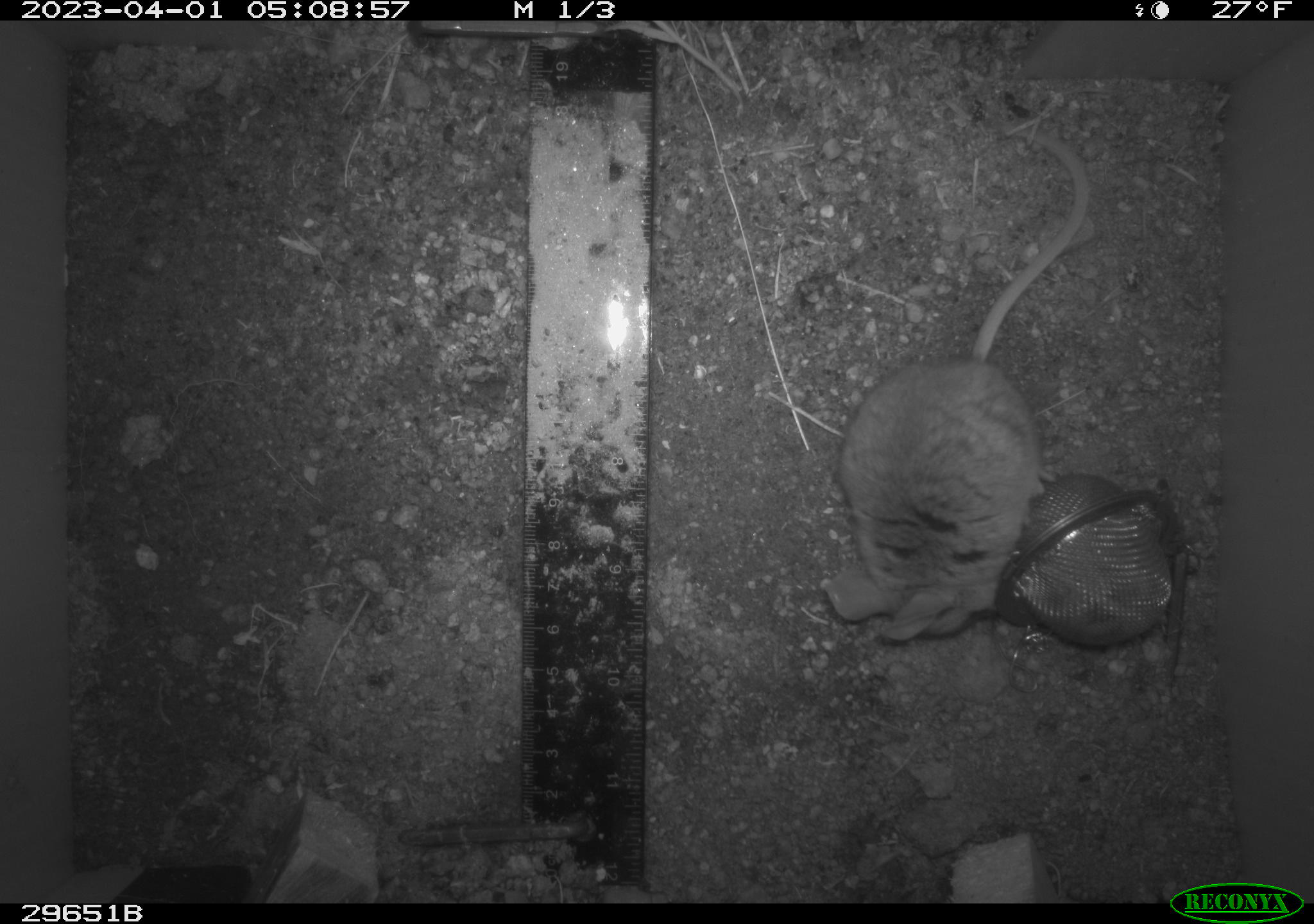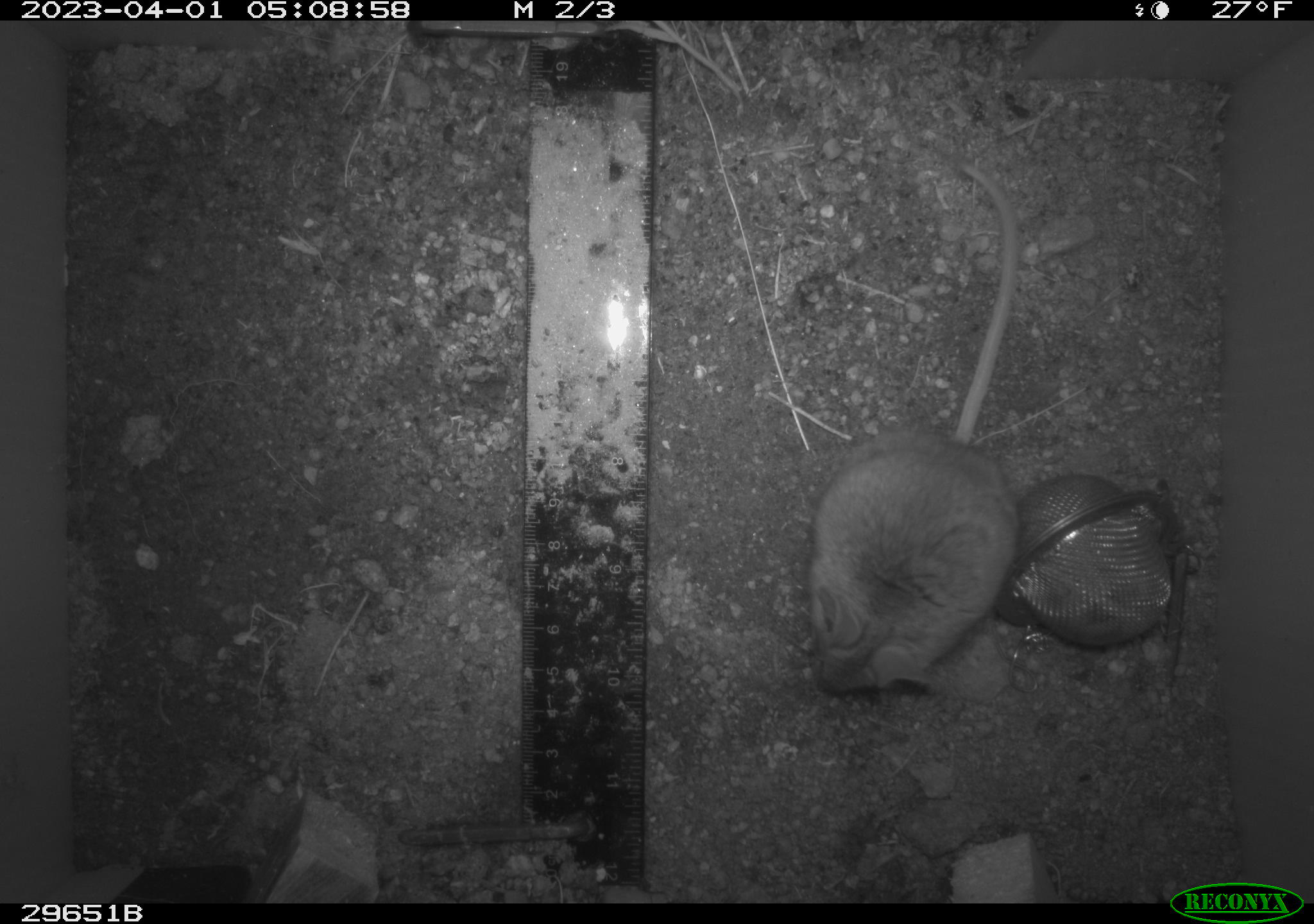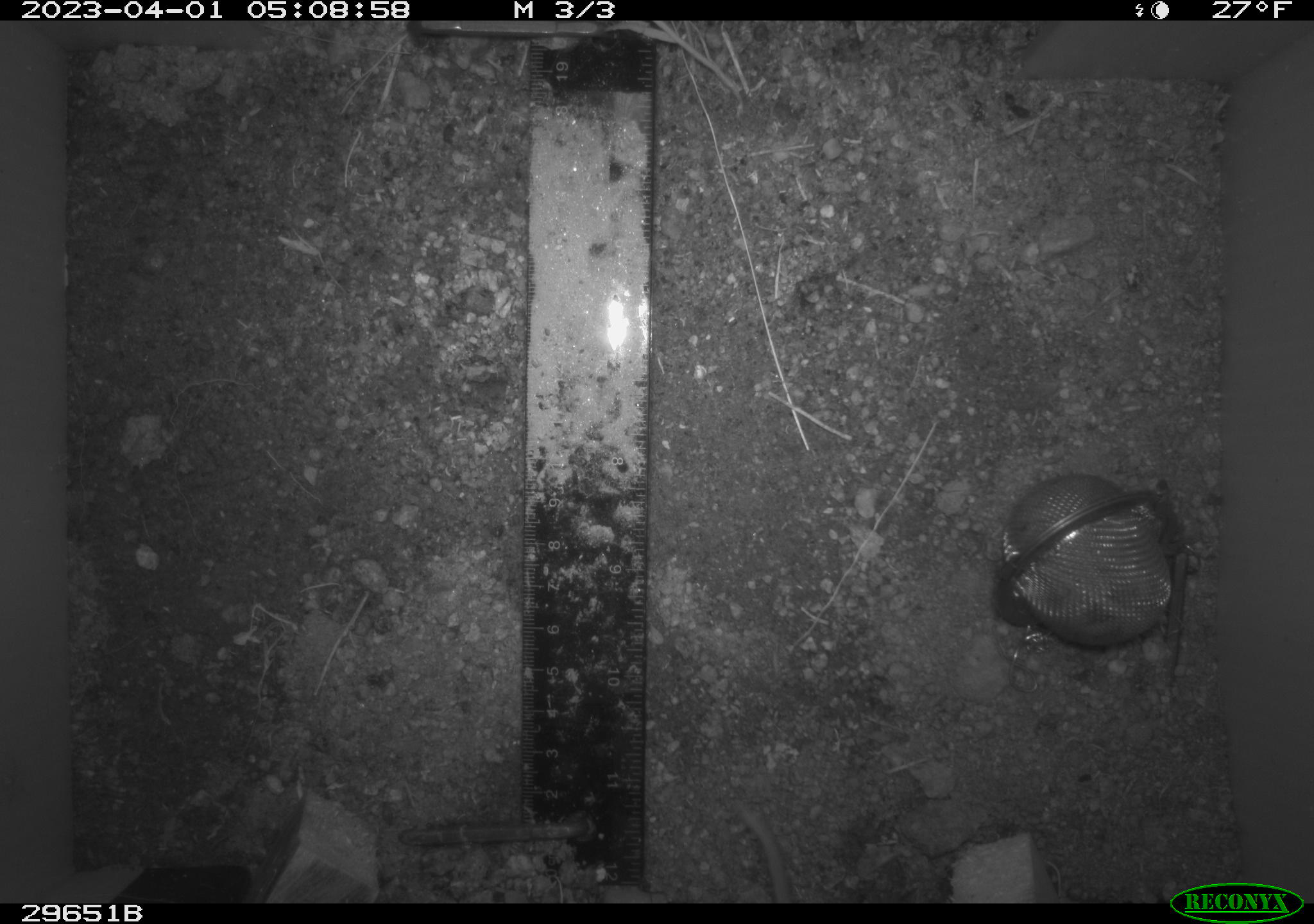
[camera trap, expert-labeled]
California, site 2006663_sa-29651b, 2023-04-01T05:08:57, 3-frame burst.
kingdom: Animalia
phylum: Chordata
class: Mammalia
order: Rodentia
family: Cricetidae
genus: Peromyscus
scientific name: Peromyscus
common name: deer mice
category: peromyscus species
Peromyscus species (deer mice) (Peromyscus).